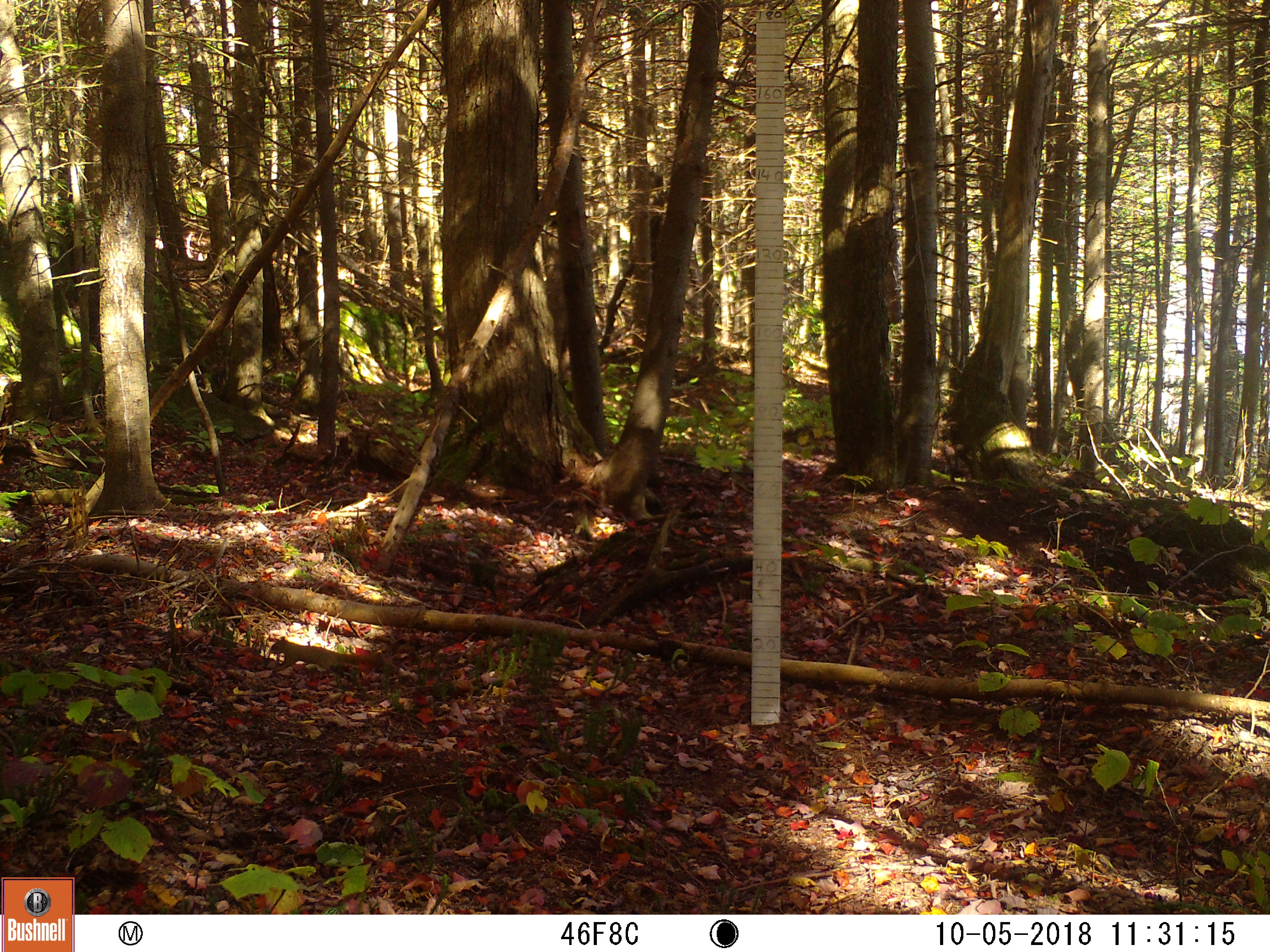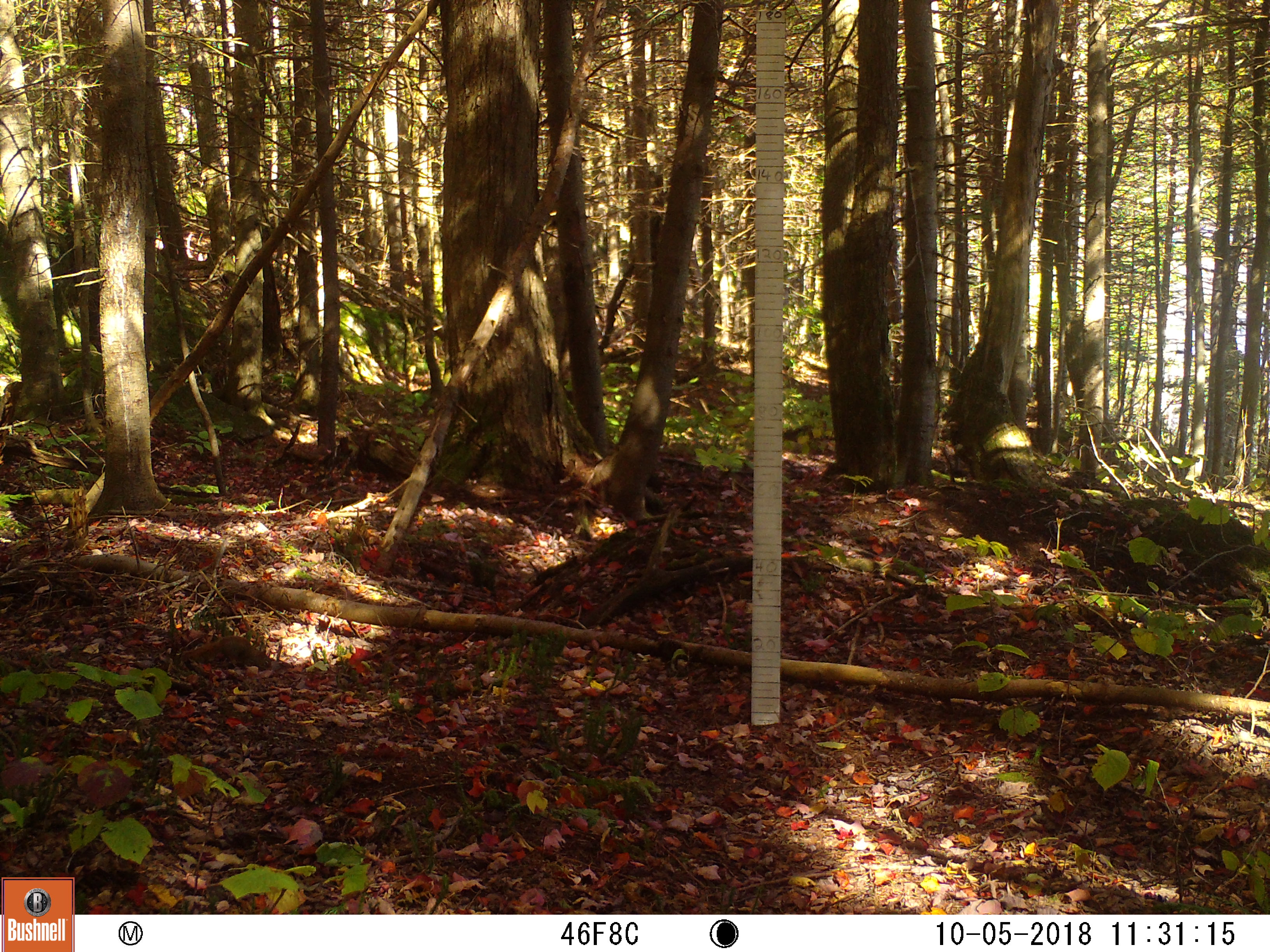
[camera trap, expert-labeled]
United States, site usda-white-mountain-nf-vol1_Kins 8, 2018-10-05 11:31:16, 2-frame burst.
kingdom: Animalia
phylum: Chordata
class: Mammalia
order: Rodentia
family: Sciuridae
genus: Tamiasciurus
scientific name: Tamiasciurus hudsonicus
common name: red squirrel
Red squirrel (Tamiasciurus hudsonicus).